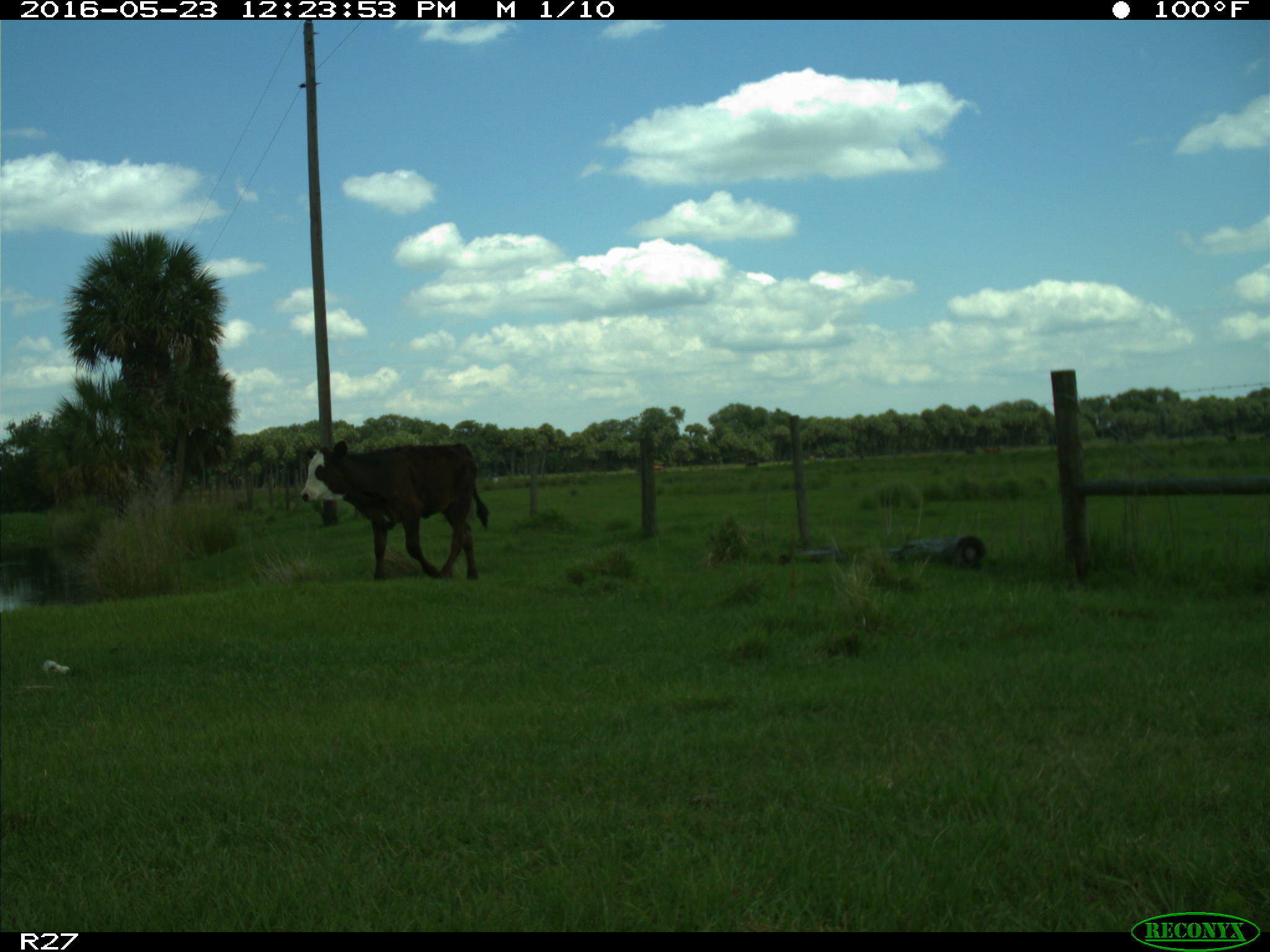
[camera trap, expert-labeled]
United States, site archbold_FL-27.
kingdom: Animalia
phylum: Chordata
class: Mammalia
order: Artiodactyla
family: Bovidae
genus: Bos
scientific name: Bos taurus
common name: domestic cow